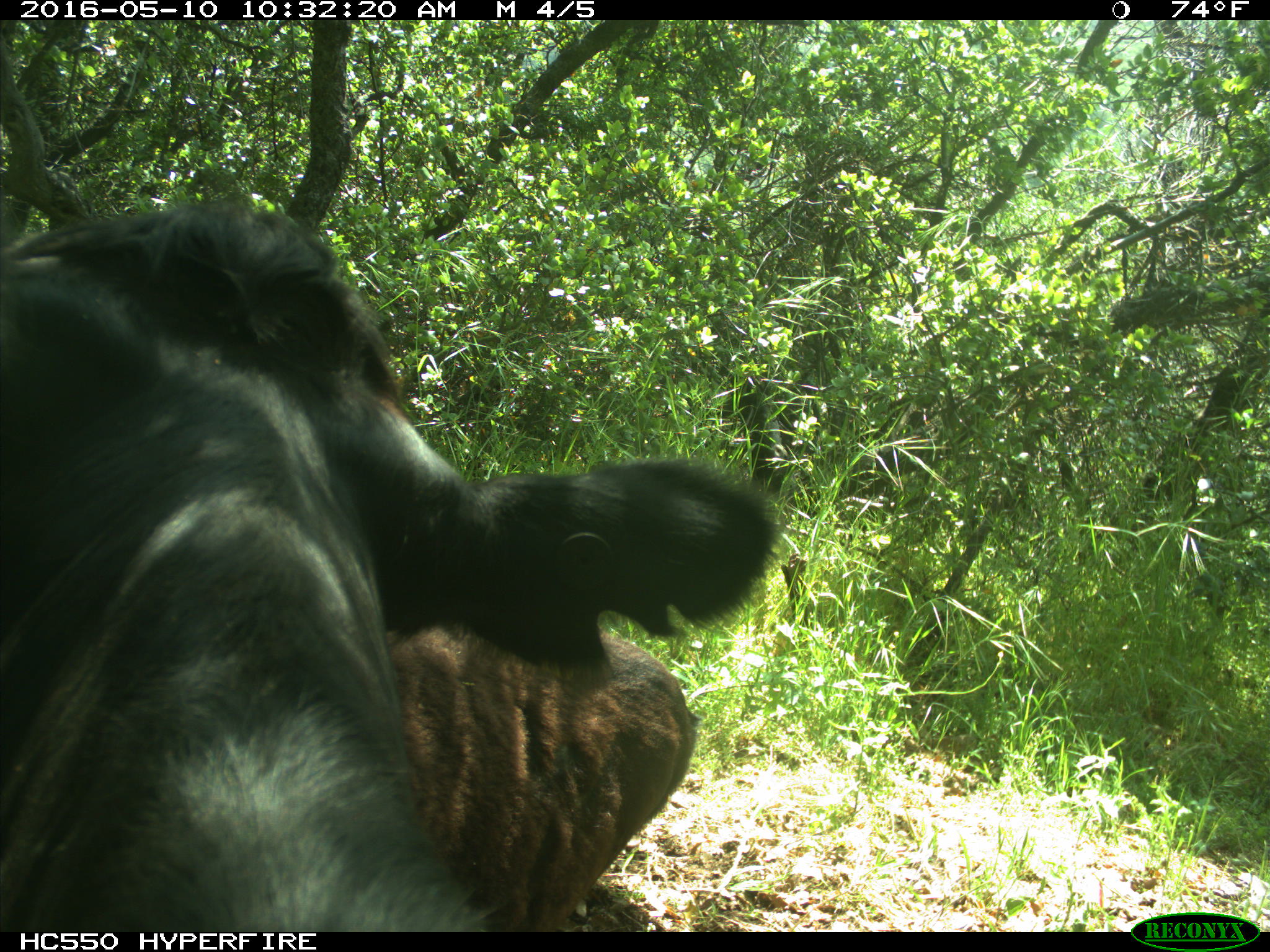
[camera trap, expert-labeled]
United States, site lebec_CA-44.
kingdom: Animalia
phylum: Chordata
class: Mammalia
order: Artiodactyla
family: Bovidae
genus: Bos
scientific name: Bos taurus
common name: domestic cow